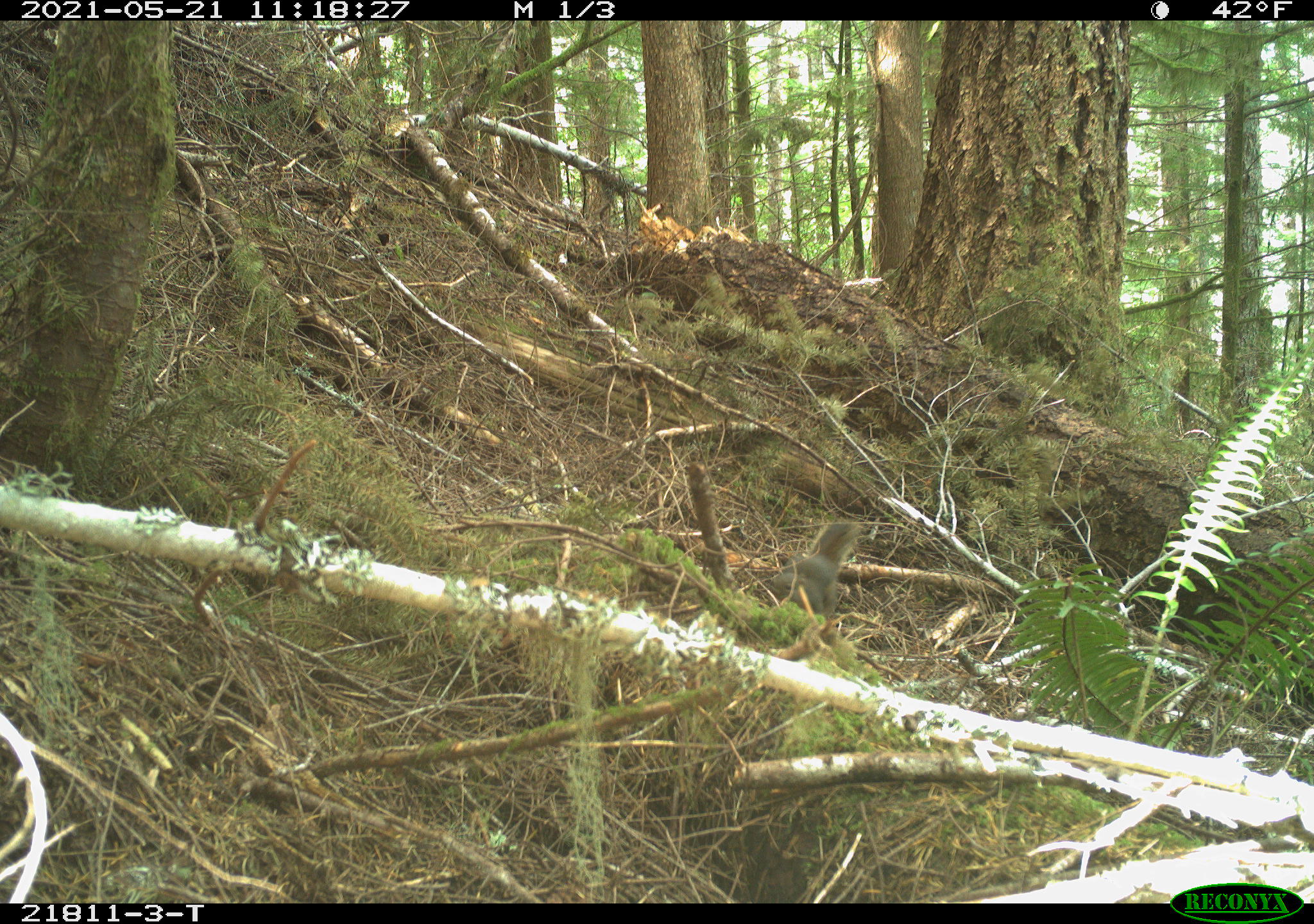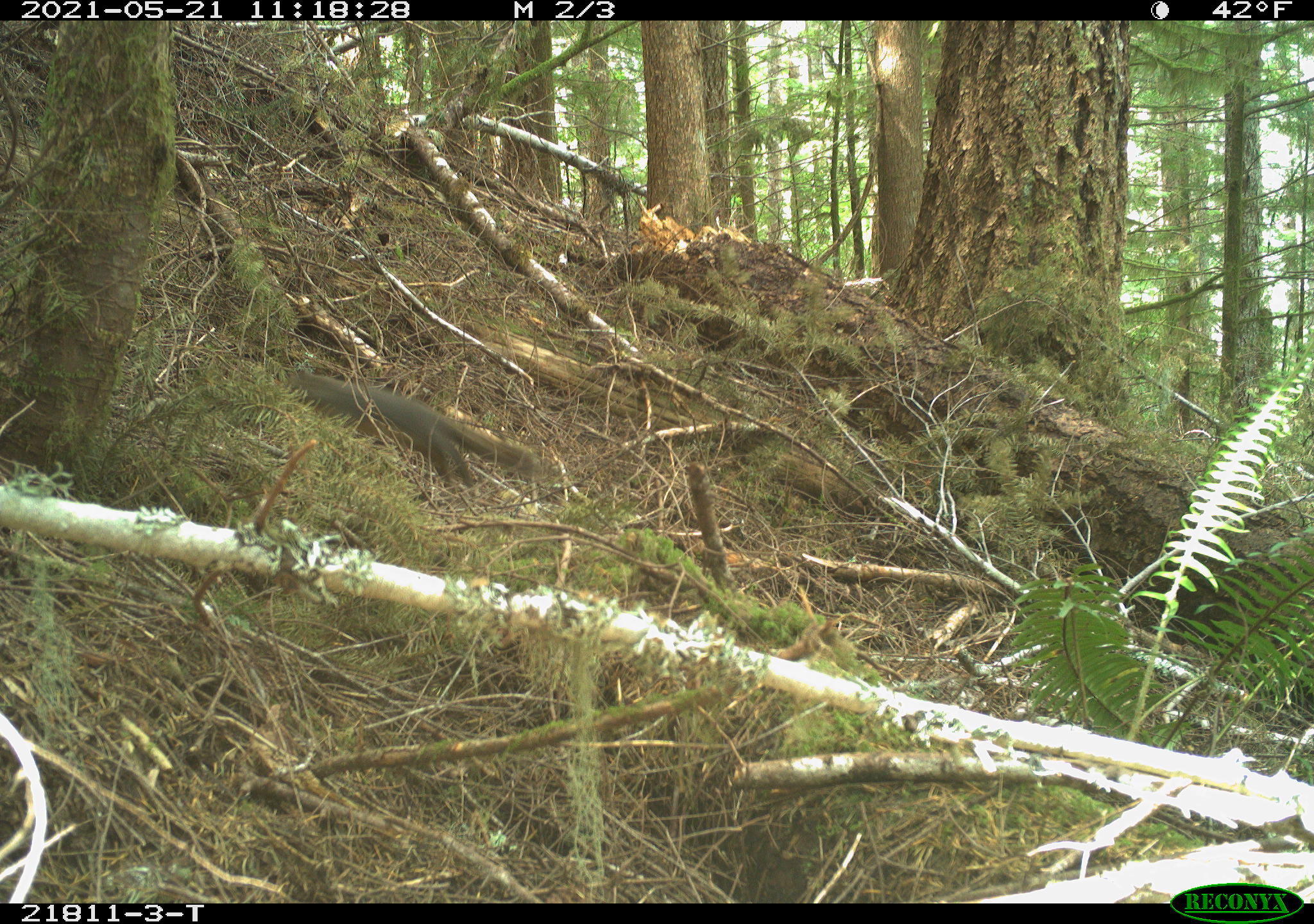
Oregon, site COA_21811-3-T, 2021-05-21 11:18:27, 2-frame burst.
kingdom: Animalia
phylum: Chordata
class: Mammalia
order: Rodentia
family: Sciuridae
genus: Tamiasciurus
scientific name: Tamiasciurus douglasii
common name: douglas squirrel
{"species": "douglas squirrel (Tamiasciurus douglasii)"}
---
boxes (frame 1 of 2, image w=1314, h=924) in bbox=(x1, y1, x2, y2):
douglas squirrel: bbox=(761, 517, 867, 642)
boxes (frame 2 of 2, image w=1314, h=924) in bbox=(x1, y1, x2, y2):
douglas squirrel: bbox=(274, 354, 543, 501)